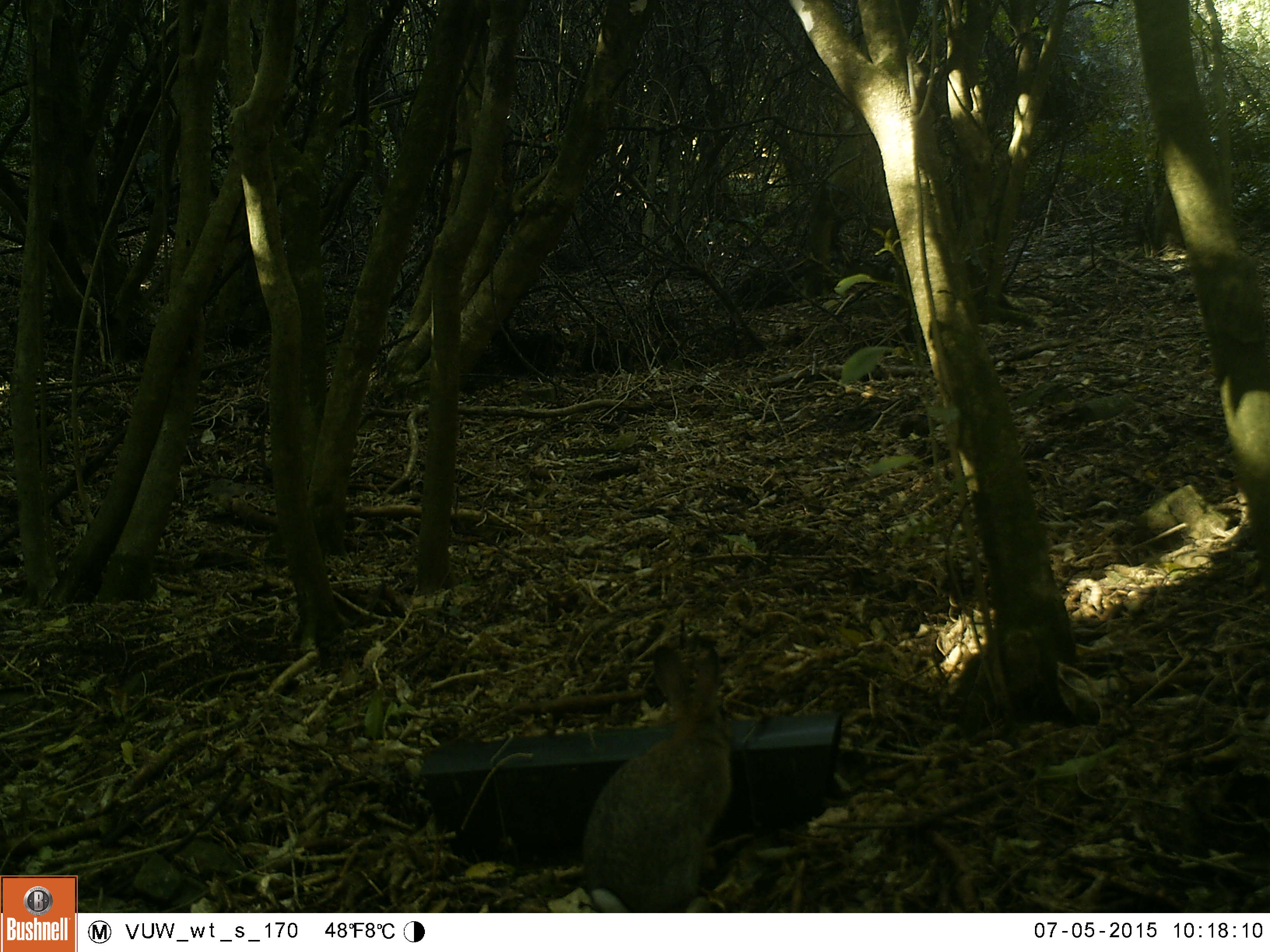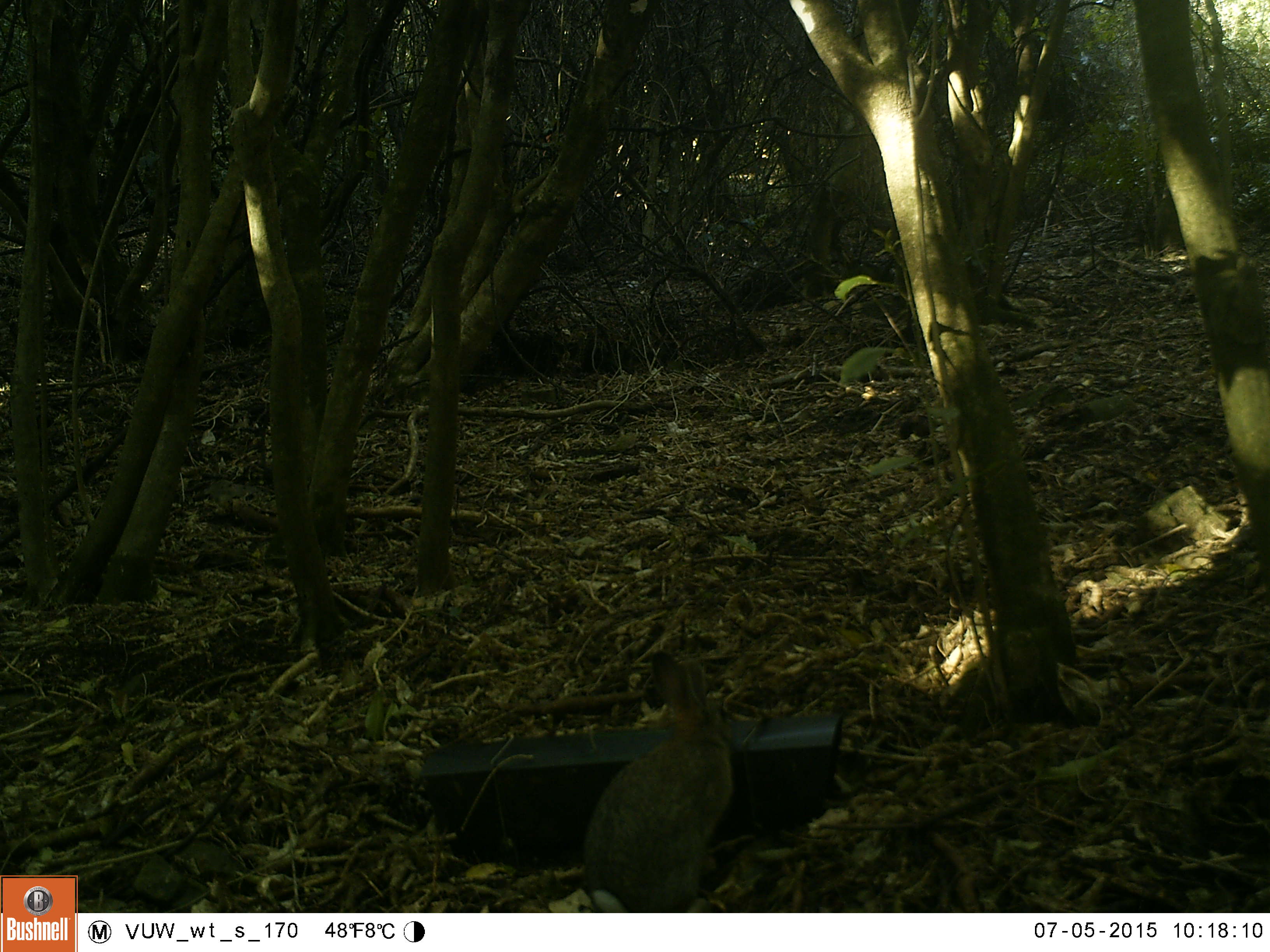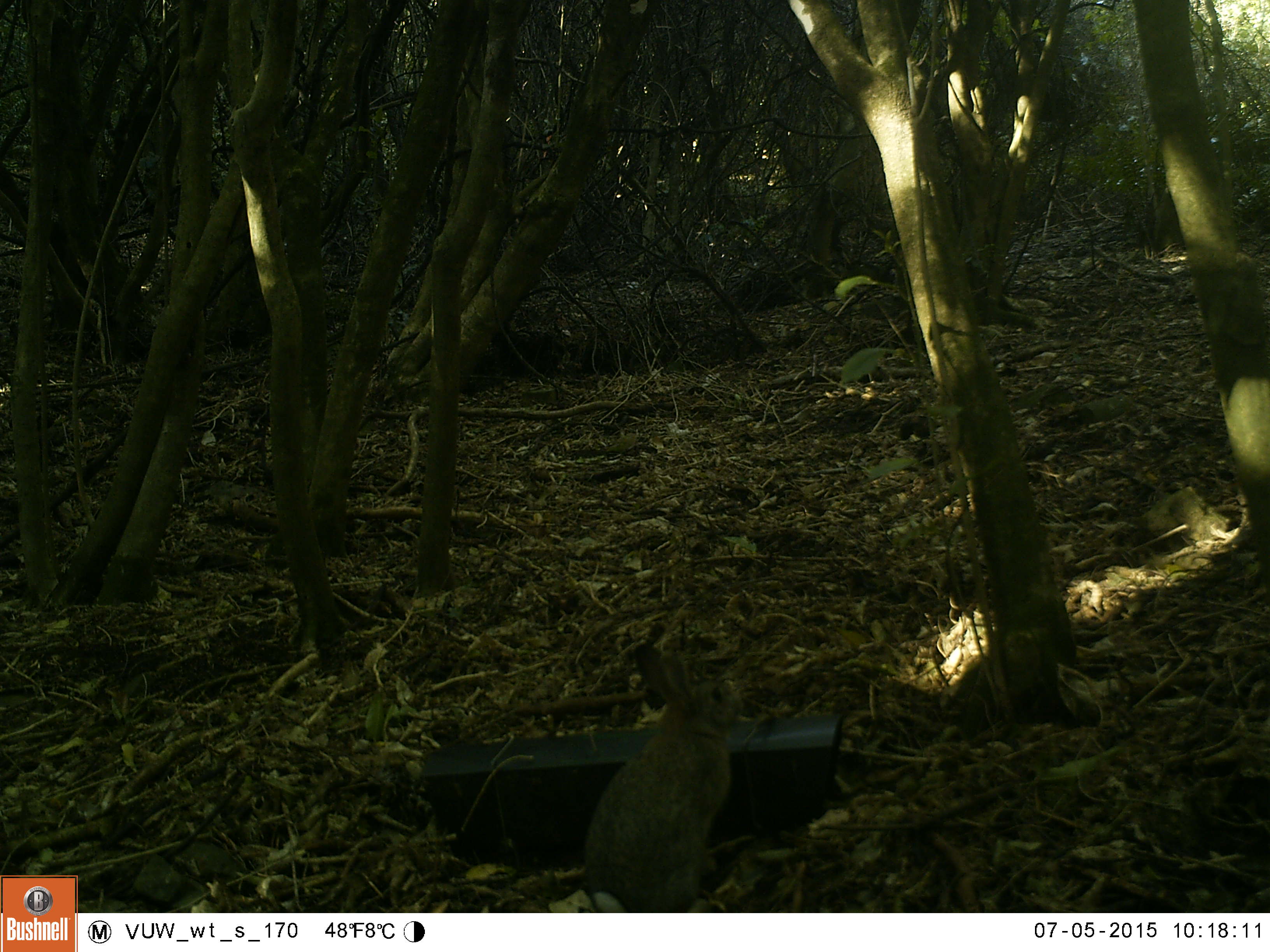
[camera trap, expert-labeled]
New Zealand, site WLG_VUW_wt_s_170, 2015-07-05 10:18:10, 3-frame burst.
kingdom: Animalia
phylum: Chordata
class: Mammalia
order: Lagomorpha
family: Leporidae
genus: Oryctolagus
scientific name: Oryctolagus cuniculus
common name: european rabbit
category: rabbit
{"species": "rabbit (european rabbit) (Oryctolagus cuniculus)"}